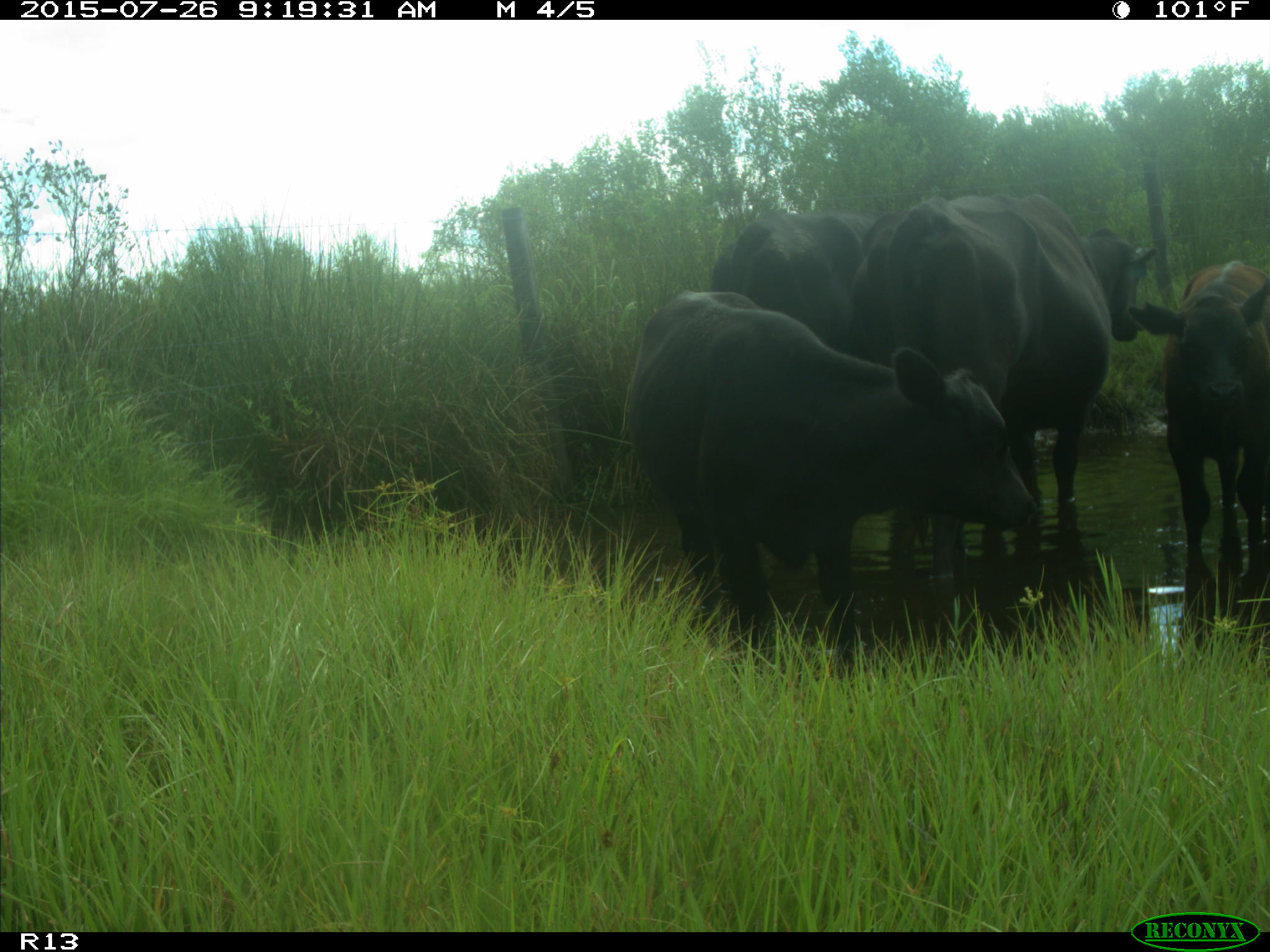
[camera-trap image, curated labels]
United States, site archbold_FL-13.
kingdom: Animalia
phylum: Chordata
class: Mammalia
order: Artiodactyla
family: Bovidae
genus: Bos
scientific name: Bos taurus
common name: domestic cow